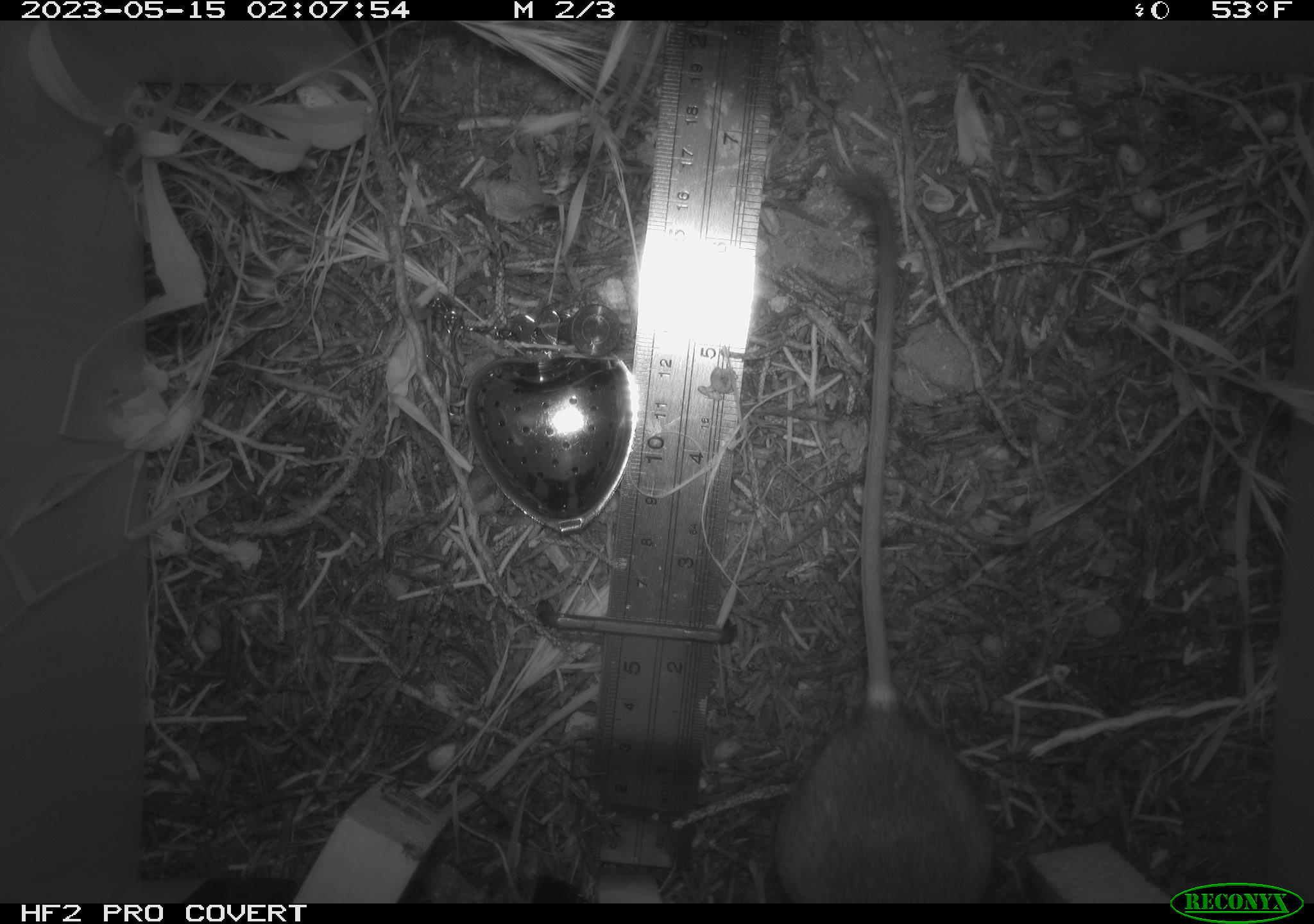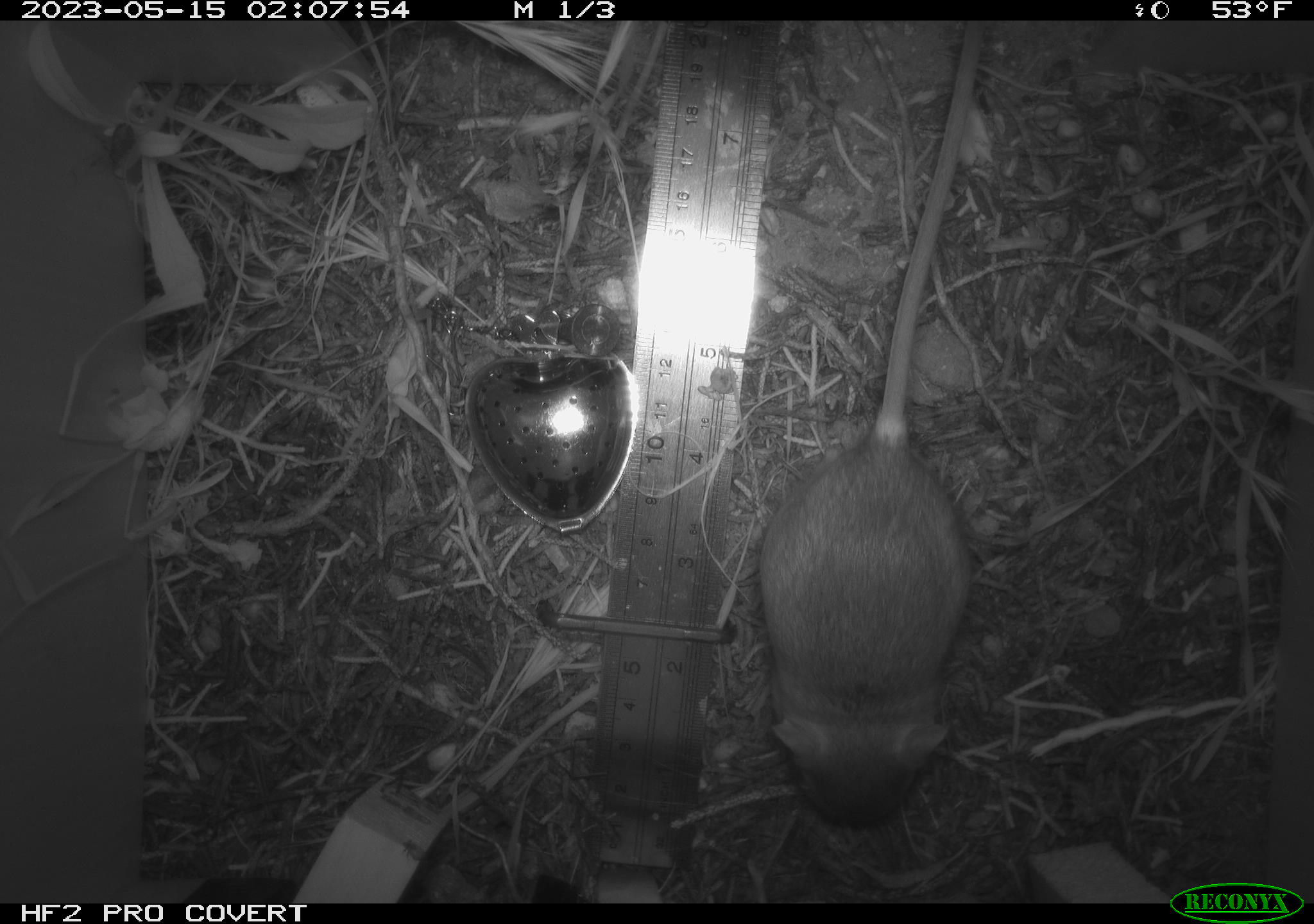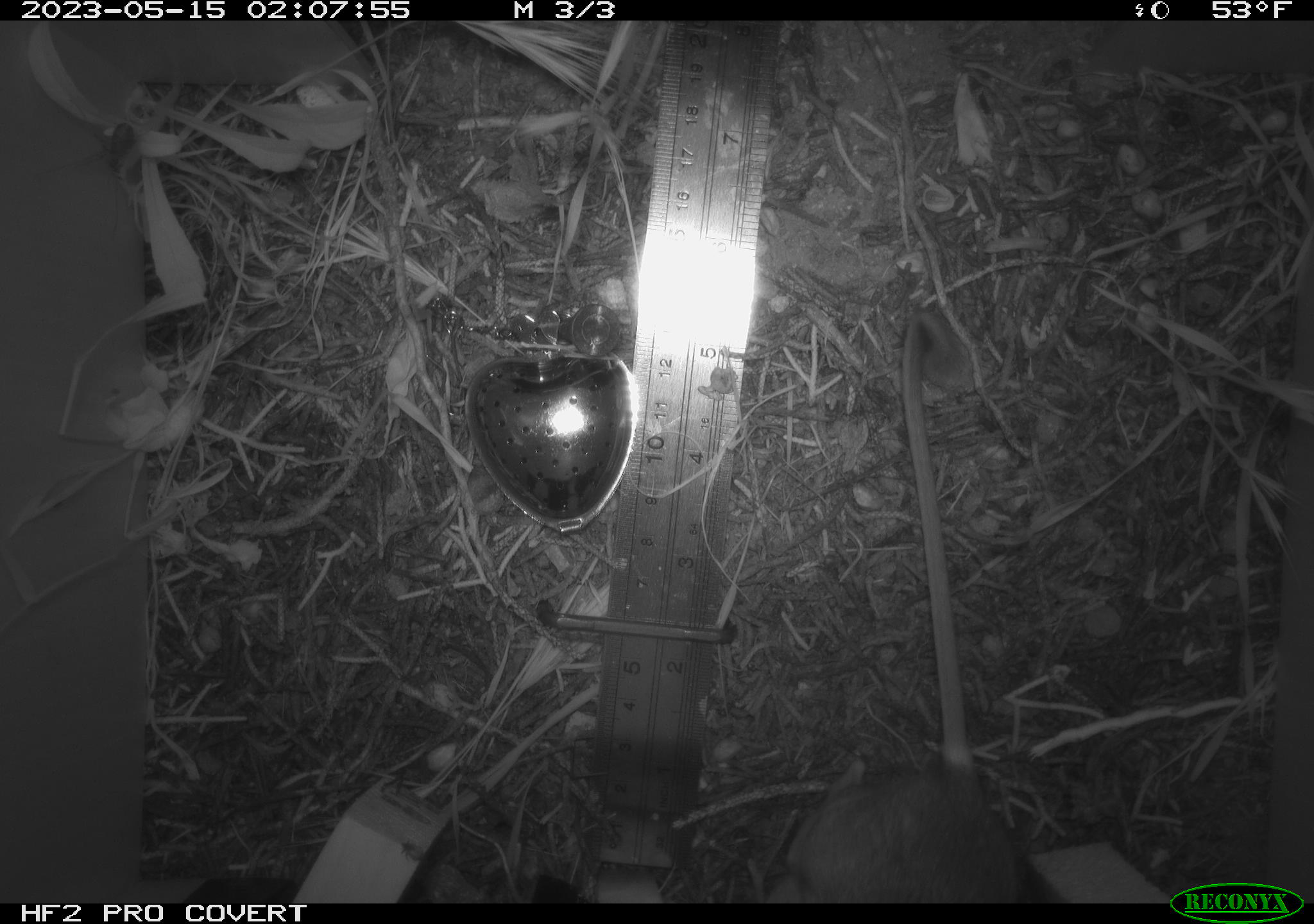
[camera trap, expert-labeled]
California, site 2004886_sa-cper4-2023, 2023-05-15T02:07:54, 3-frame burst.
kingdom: Animalia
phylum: Chordata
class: Mammalia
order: Rodentia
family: Heteromyidae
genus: Dipodomys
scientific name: Dipodomys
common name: kangaroo rats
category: dipodomys species